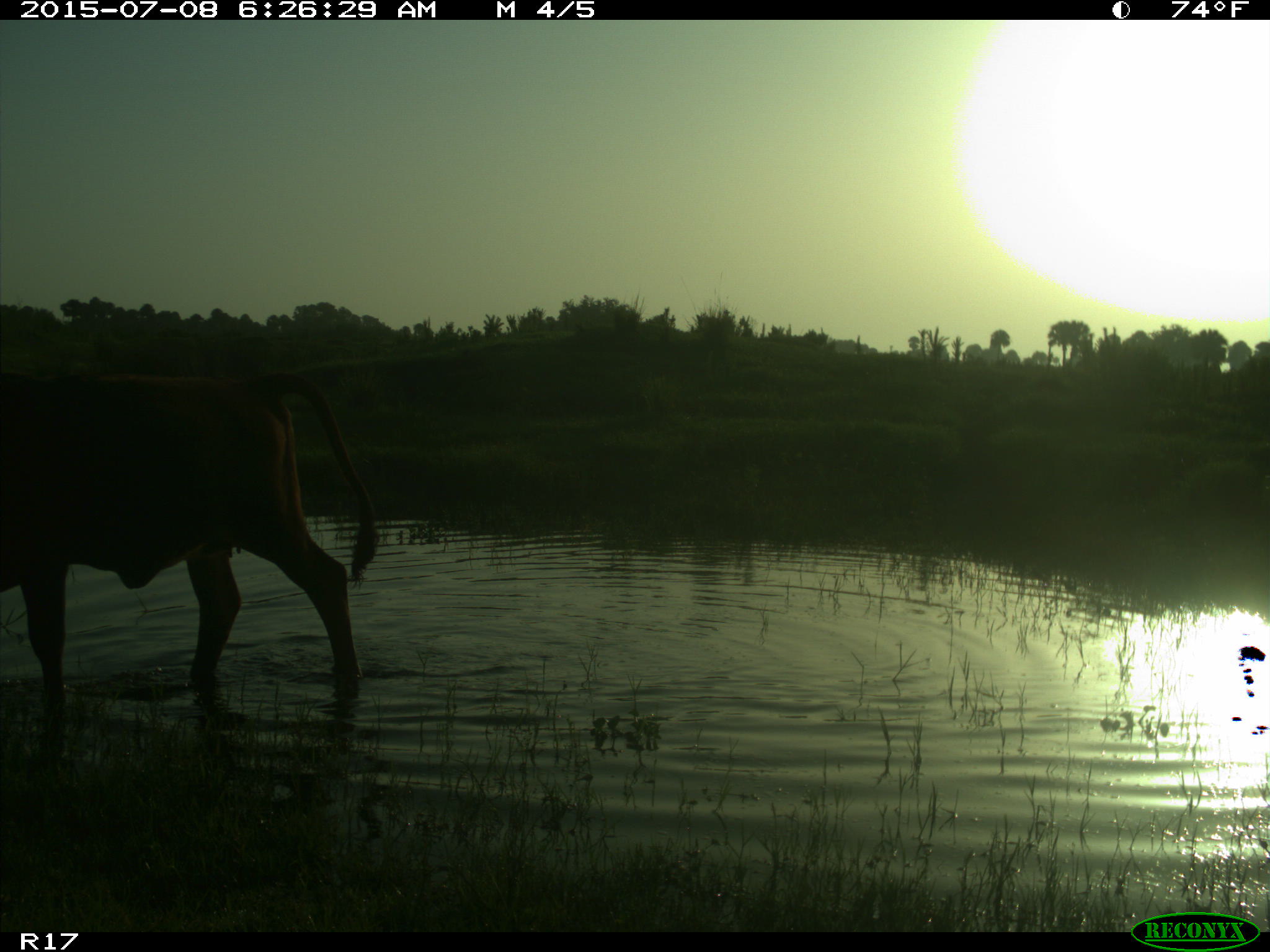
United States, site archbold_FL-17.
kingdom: Animalia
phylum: Chordata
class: Mammalia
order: Artiodactyla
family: Bovidae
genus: Bos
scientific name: Bos taurus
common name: domestic cow